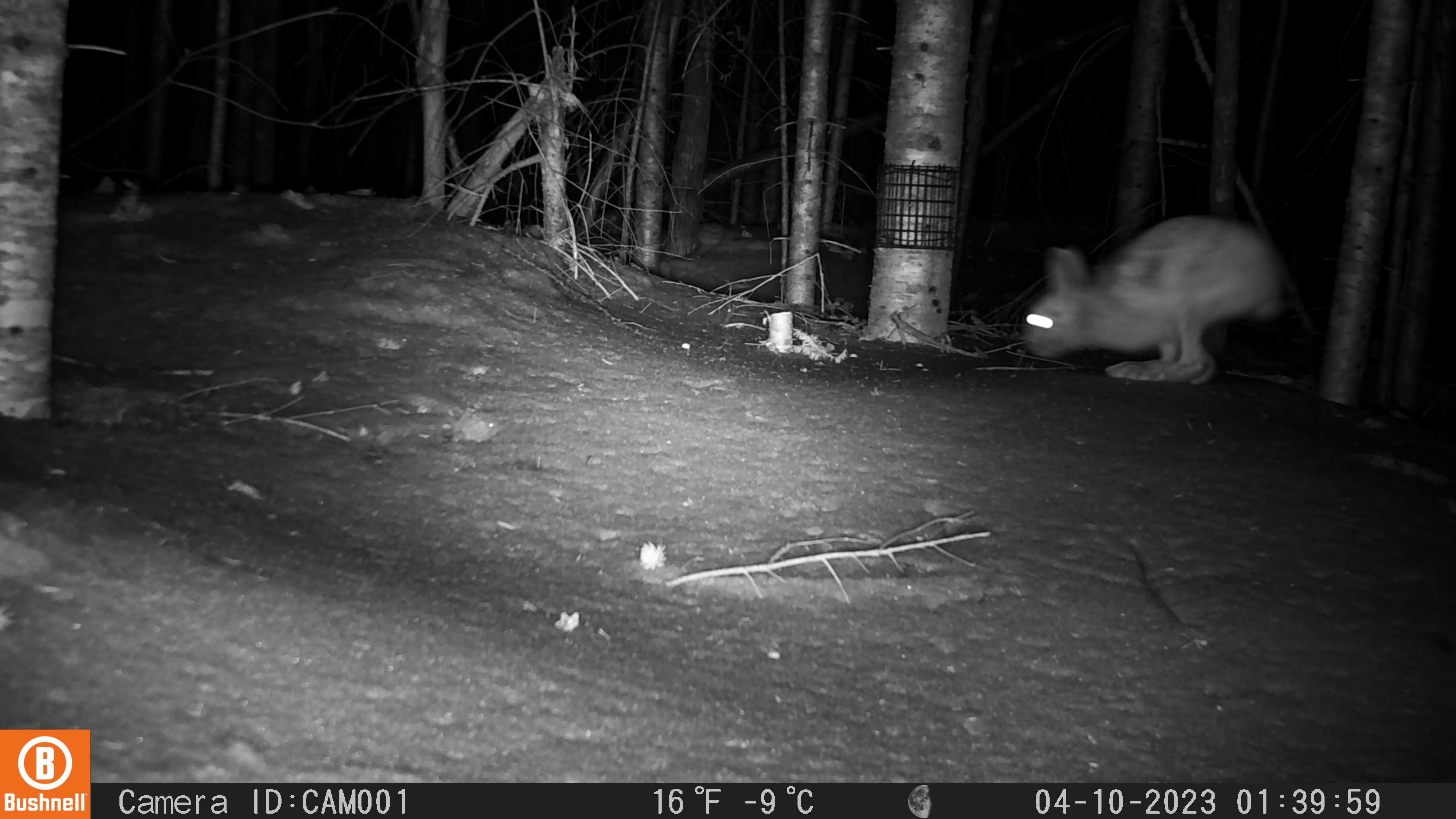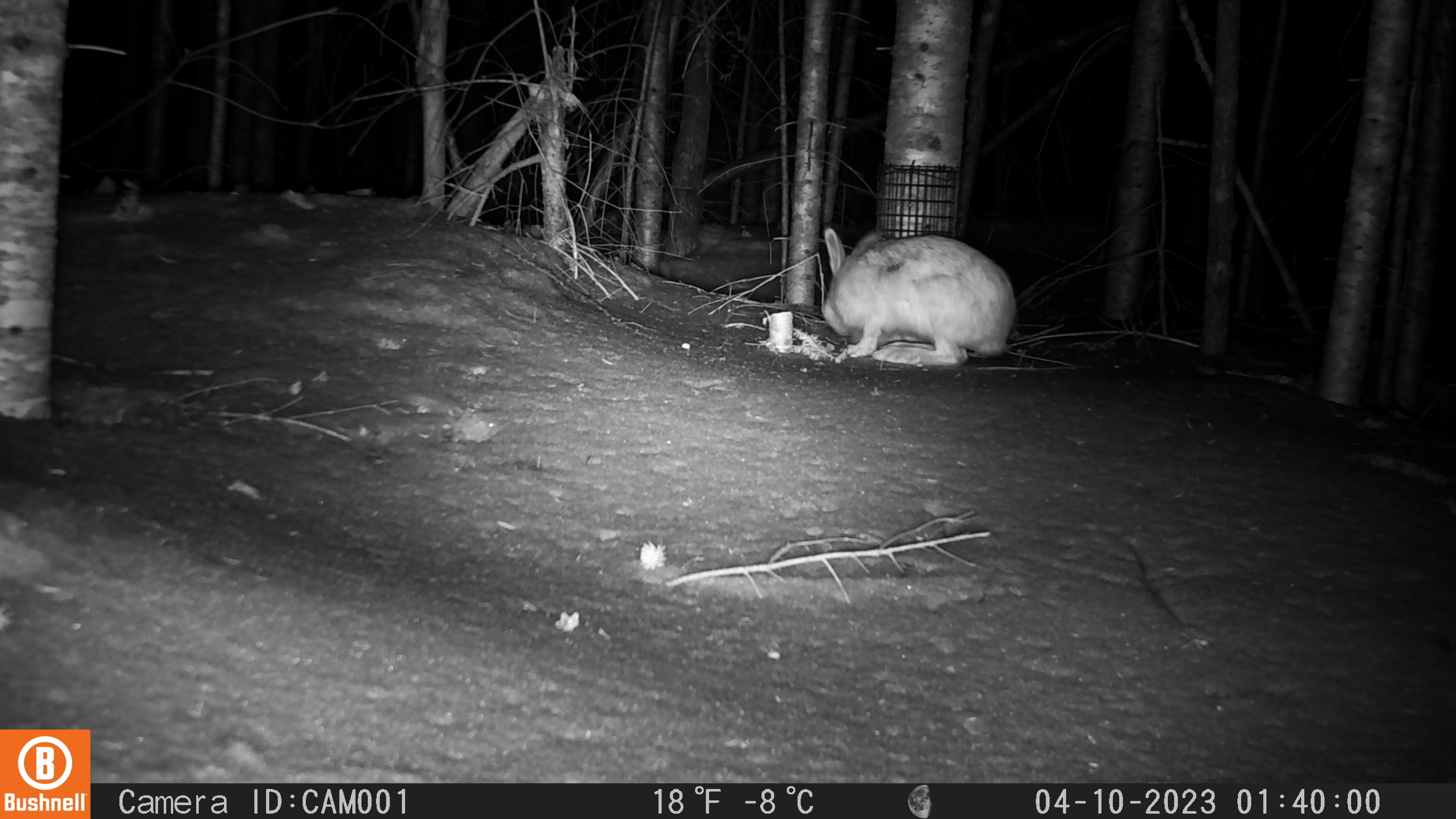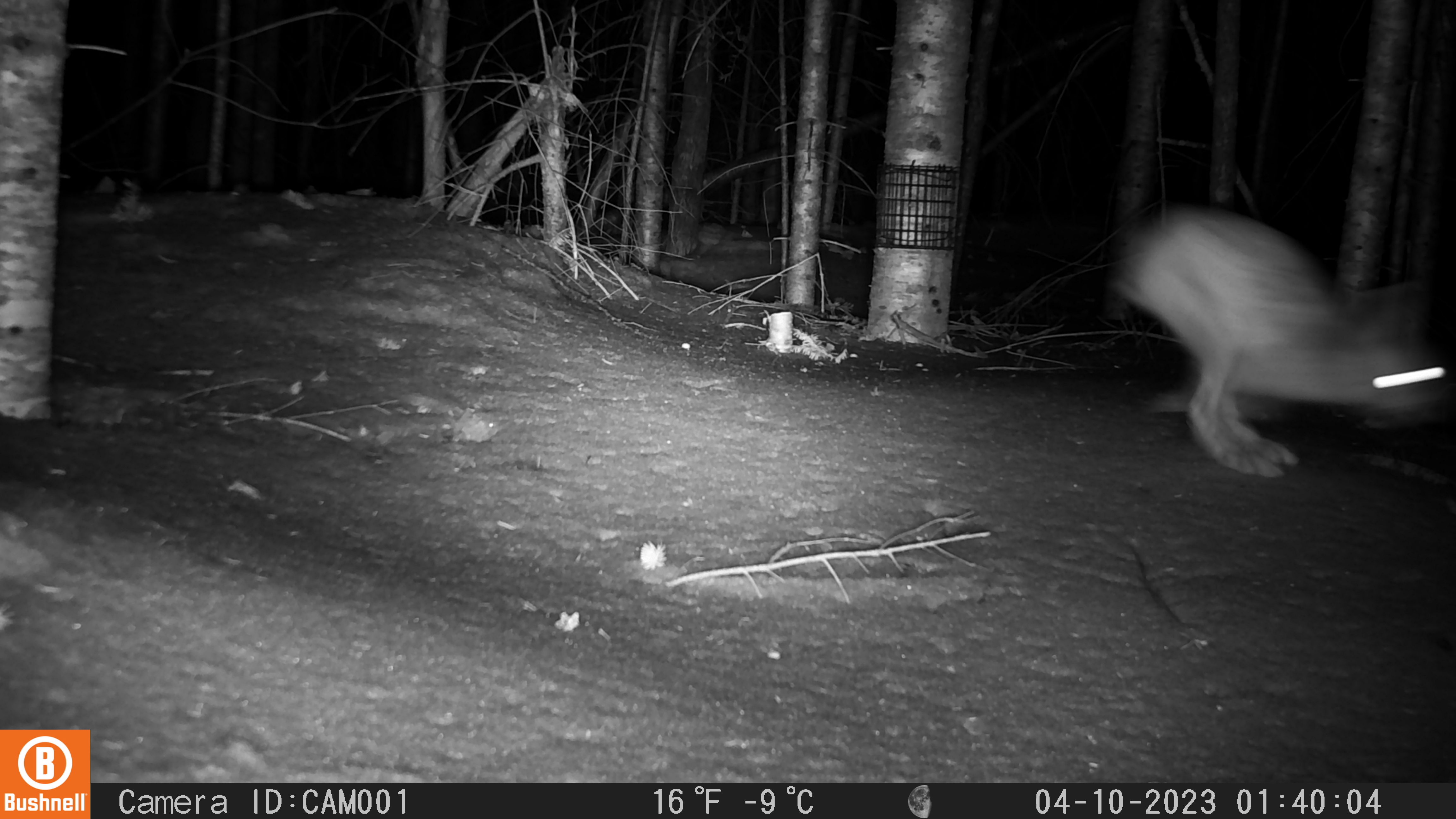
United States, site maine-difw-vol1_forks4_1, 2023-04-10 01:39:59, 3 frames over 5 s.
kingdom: Animalia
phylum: Chordata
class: Mammalia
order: Lagomorpha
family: Leporidae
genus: Lepus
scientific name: Lepus americanus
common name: snowshoe hare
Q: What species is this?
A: Snowshoe hare (Lepus americanus).